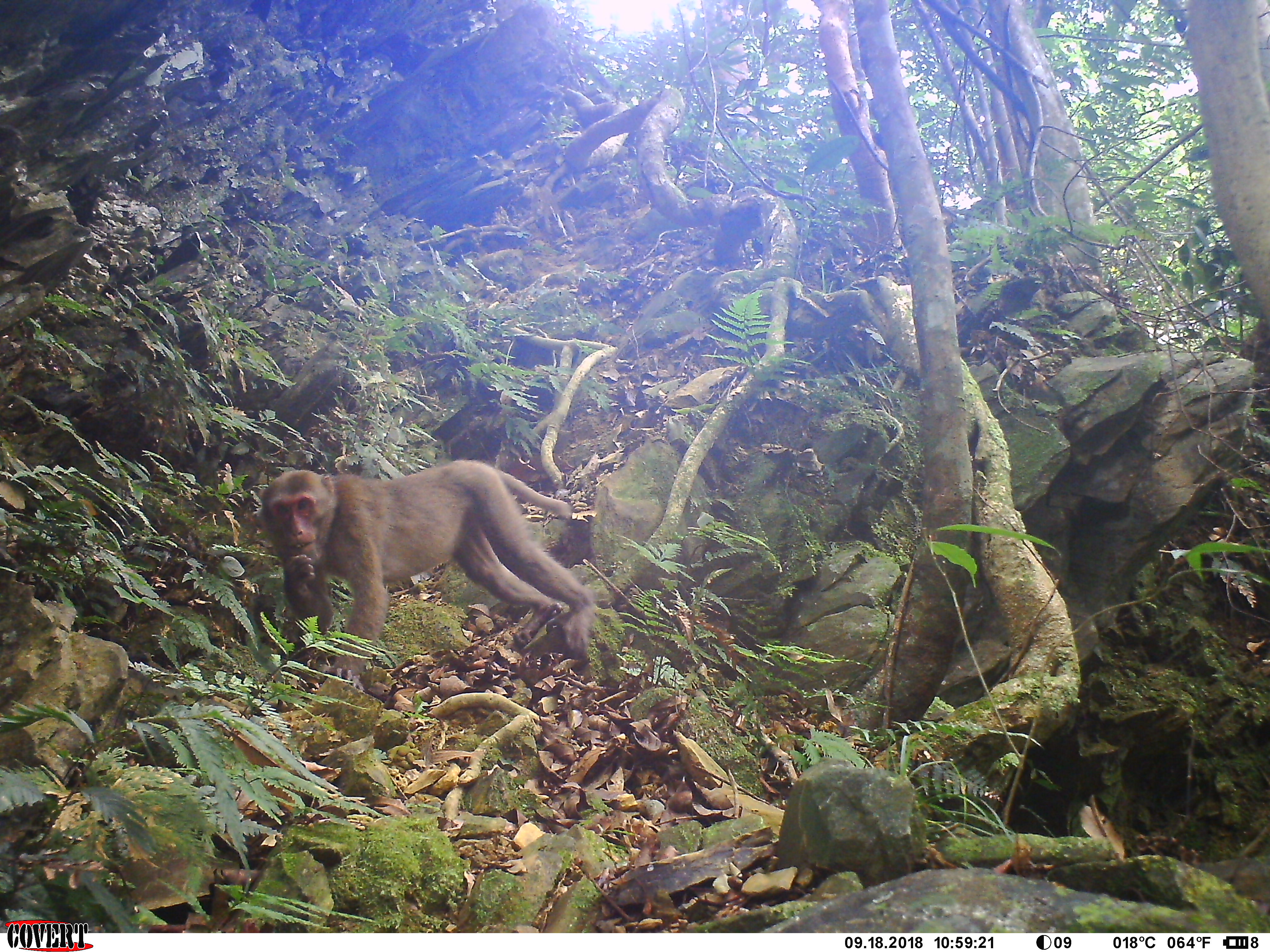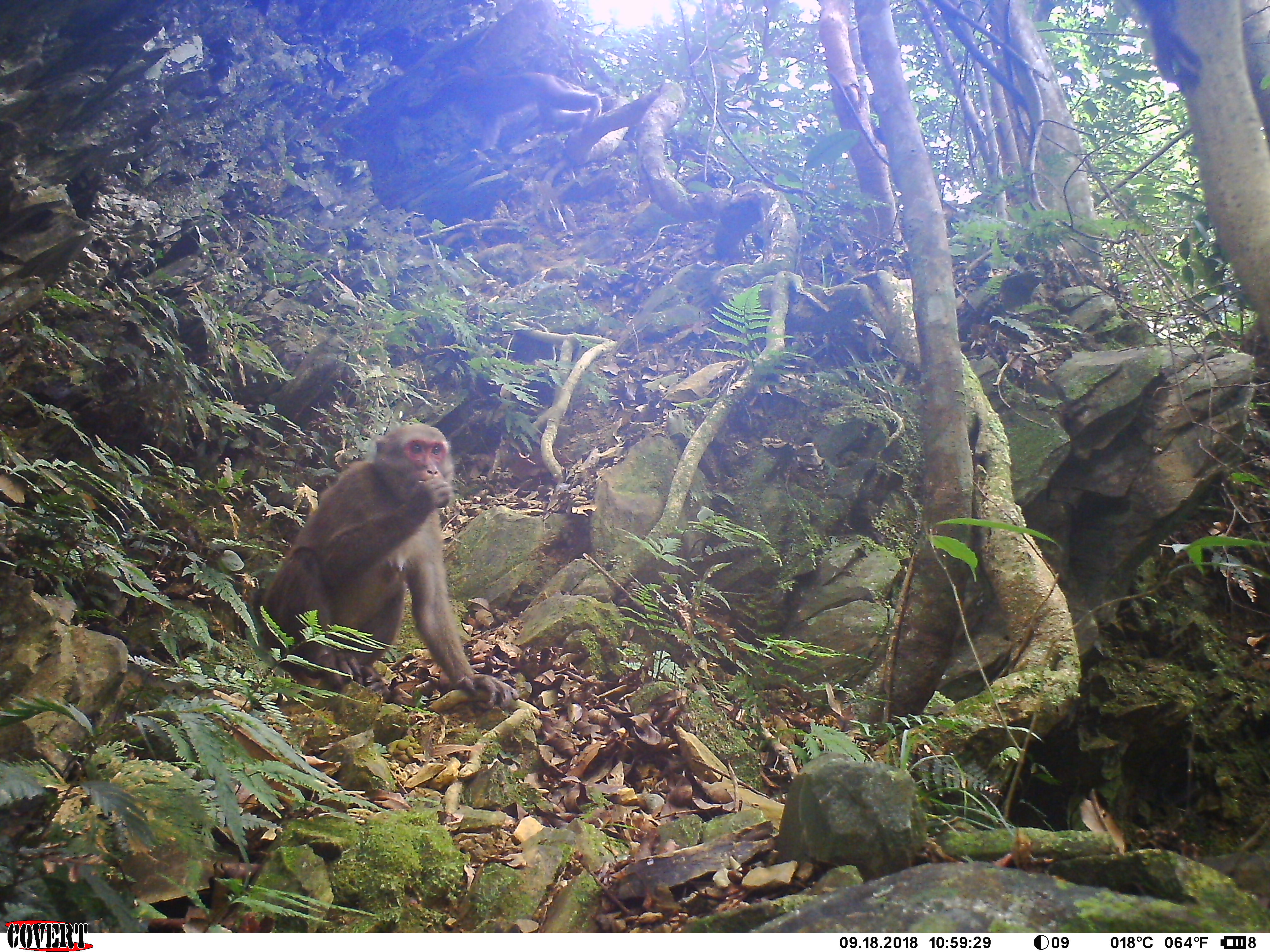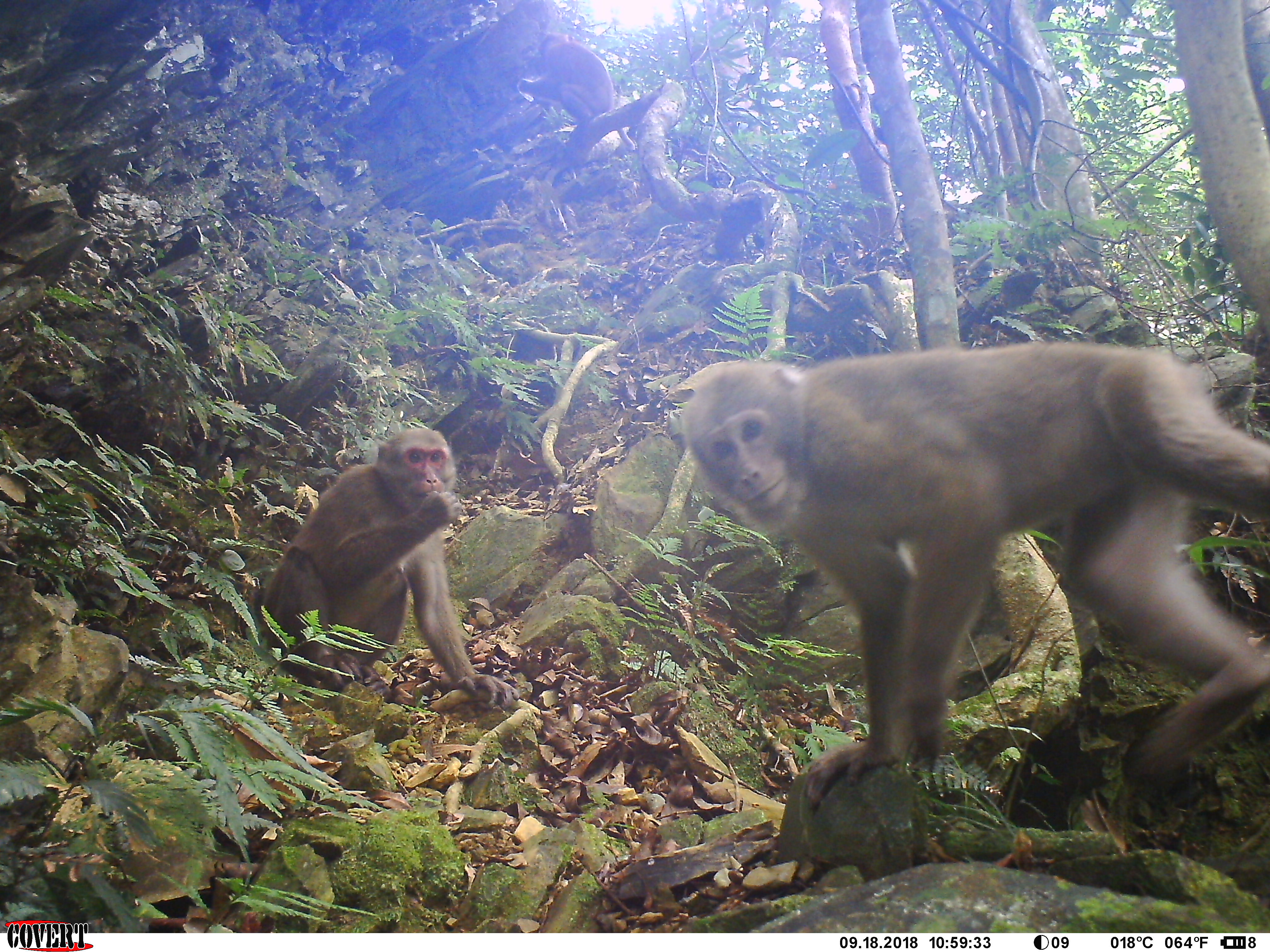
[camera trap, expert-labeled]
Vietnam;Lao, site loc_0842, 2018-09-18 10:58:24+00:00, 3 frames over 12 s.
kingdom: Animalia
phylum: Chordata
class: Mammalia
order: Primates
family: Cercopithecidae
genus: Macaca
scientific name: Macaca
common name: macaques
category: assam or rhesus macaque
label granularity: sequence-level